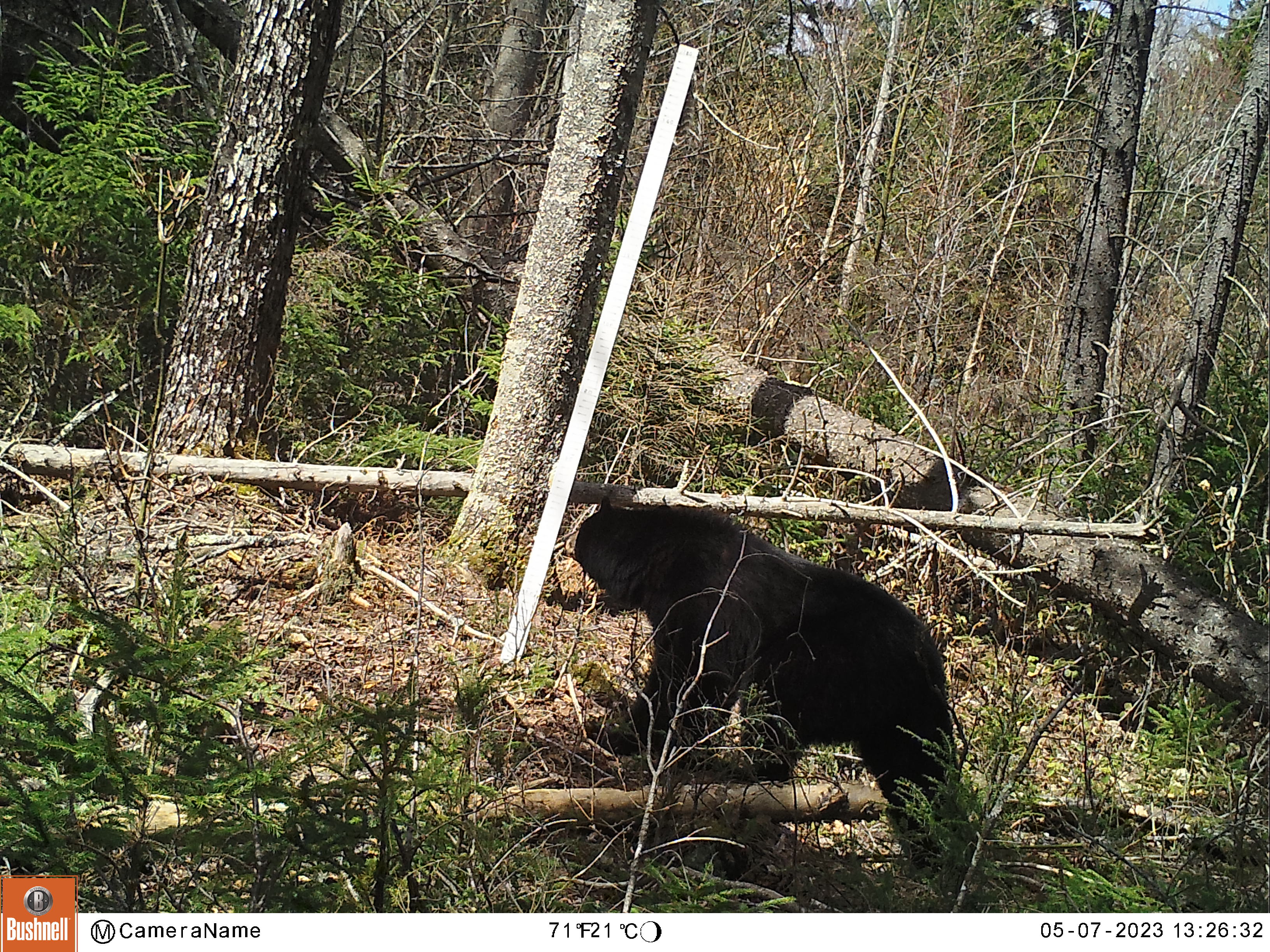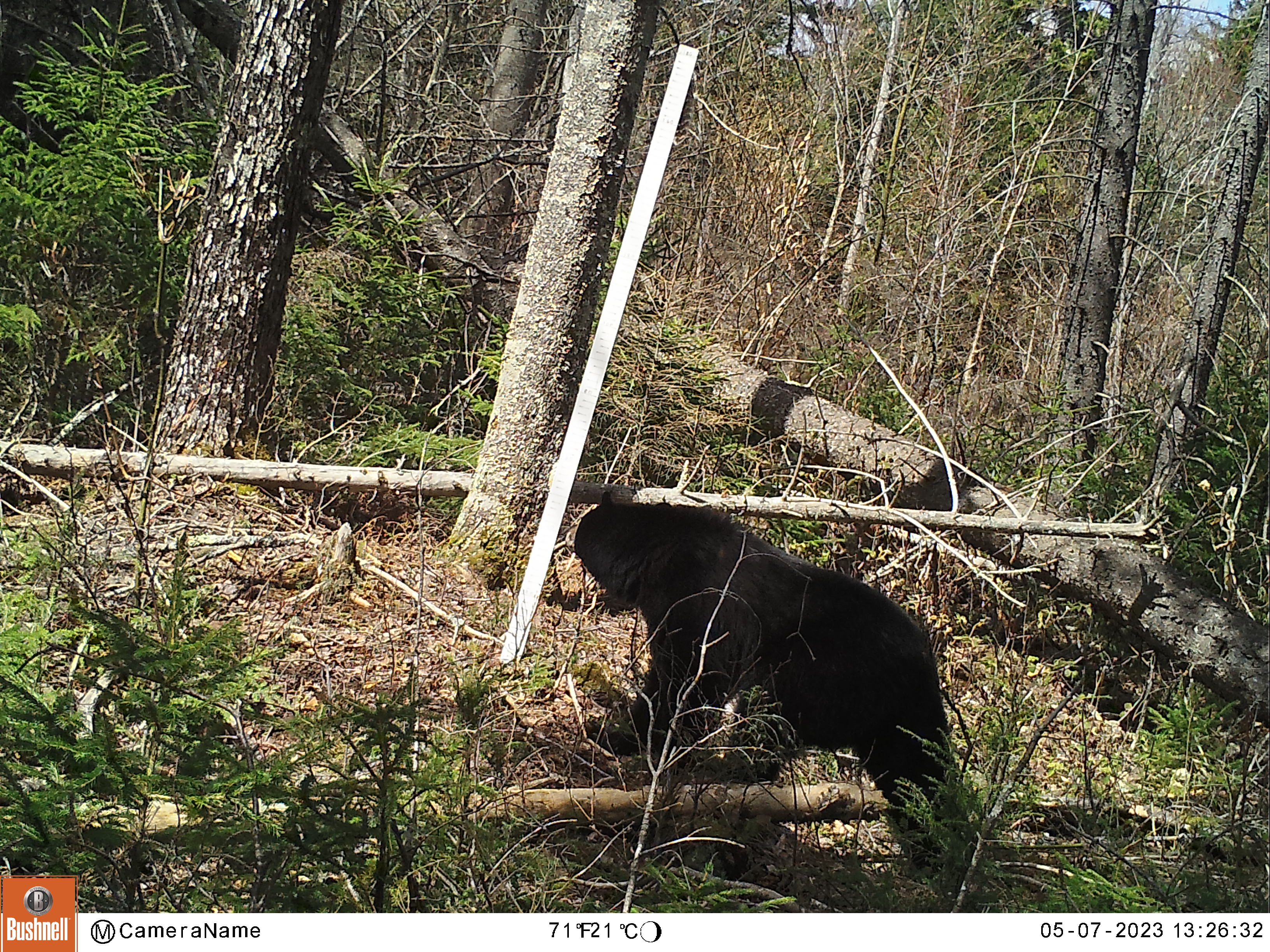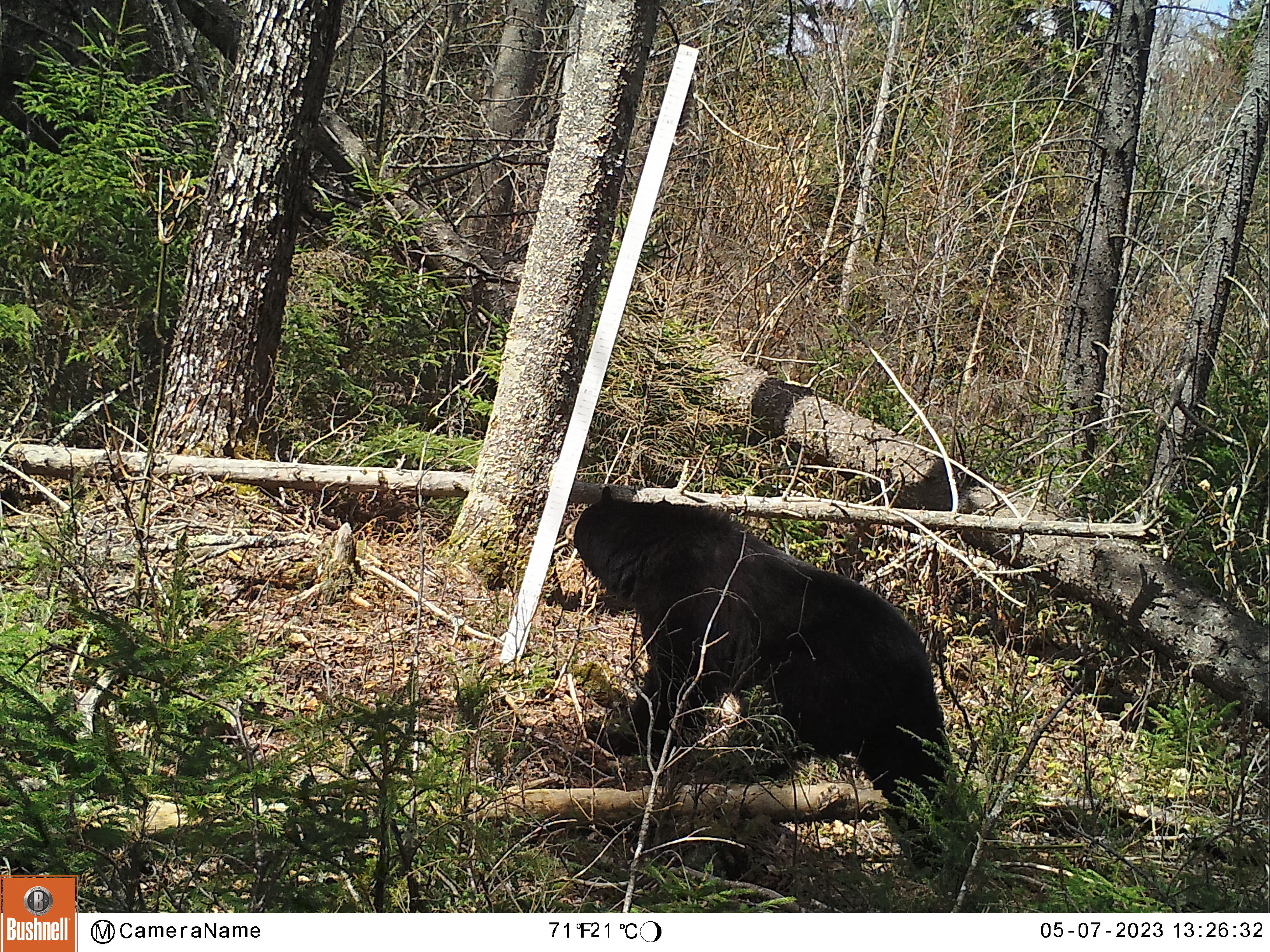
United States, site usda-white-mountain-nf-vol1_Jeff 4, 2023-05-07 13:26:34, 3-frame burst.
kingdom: Animalia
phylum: Chordata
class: Mammalia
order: Carnivora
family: Ursidae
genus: Ursus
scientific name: Ursus americanus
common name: black bear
Black bear (Ursus americanus).